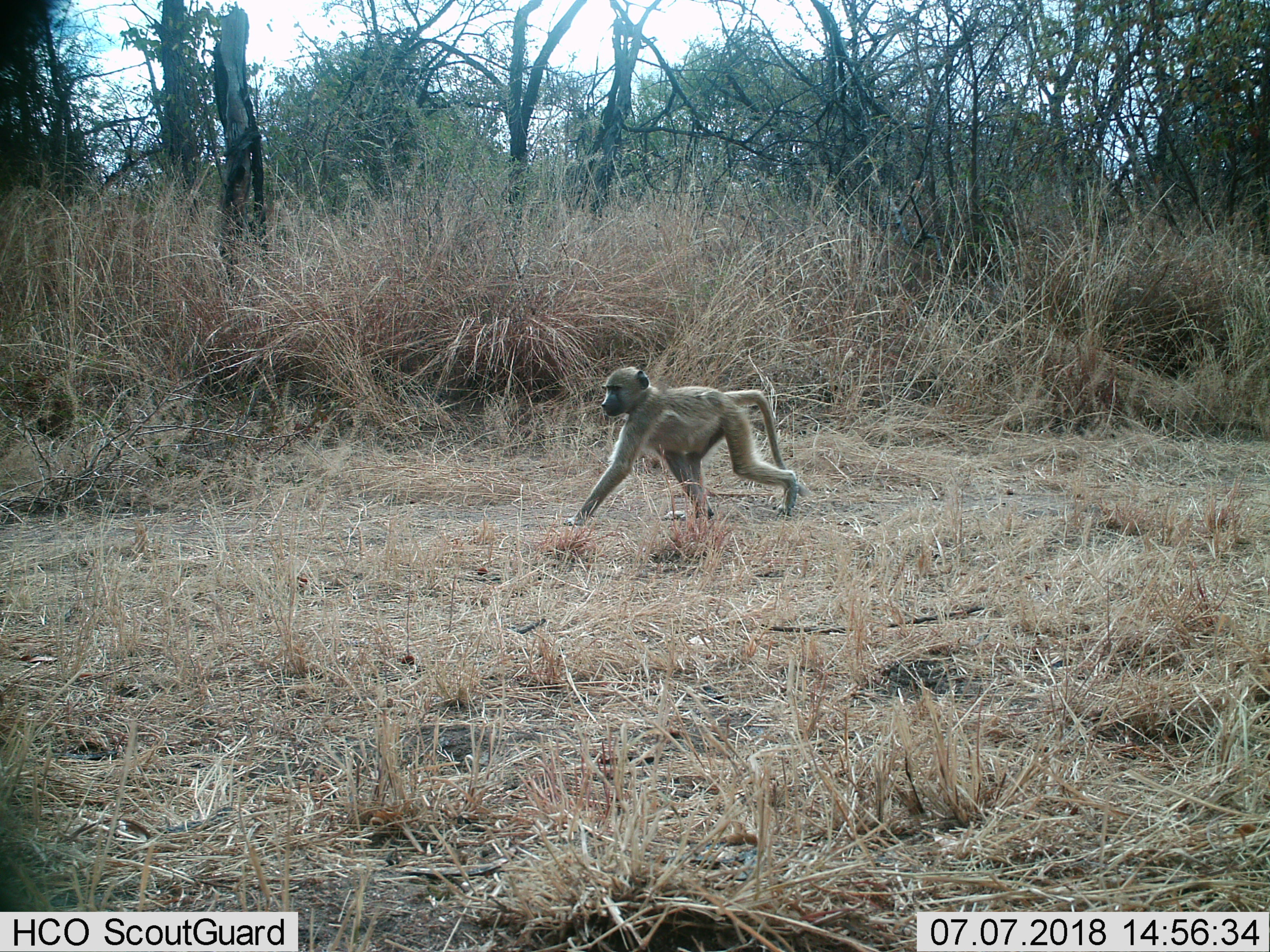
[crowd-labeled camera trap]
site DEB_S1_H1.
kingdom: Animalia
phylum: Chordata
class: Mammalia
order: Primates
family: Cercopithecidae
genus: Papio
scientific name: Papio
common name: baboon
Baboon (Papio), count 1. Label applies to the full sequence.